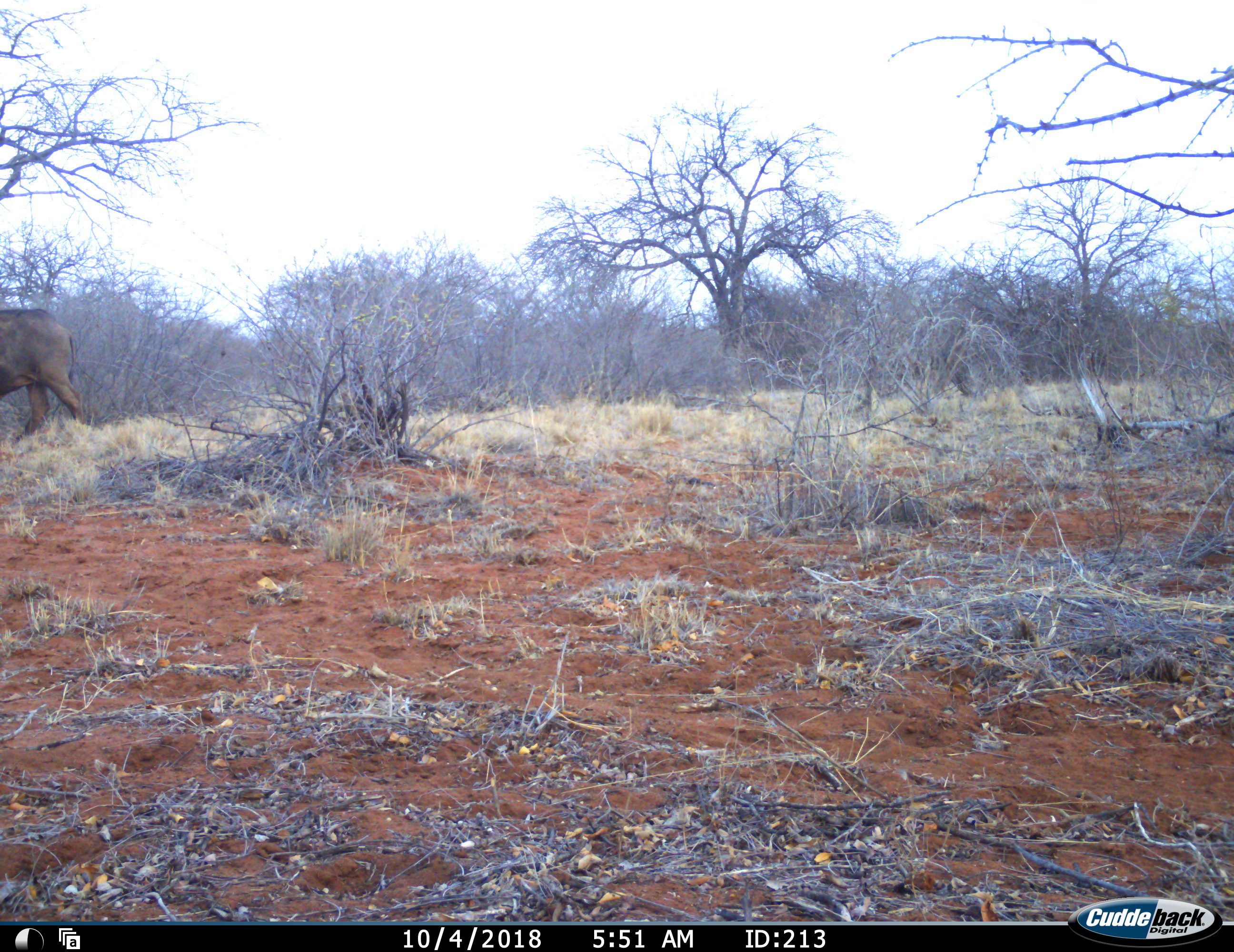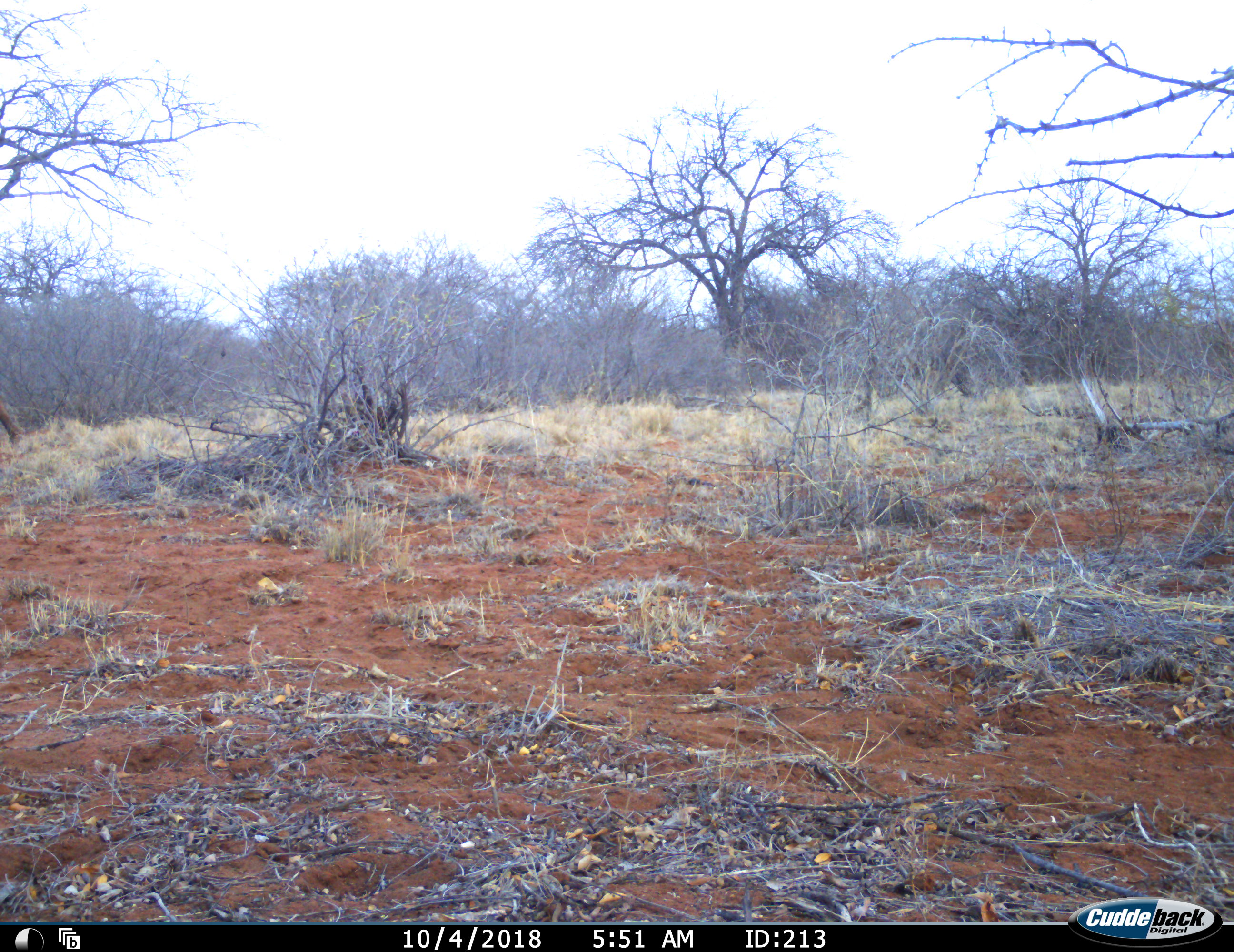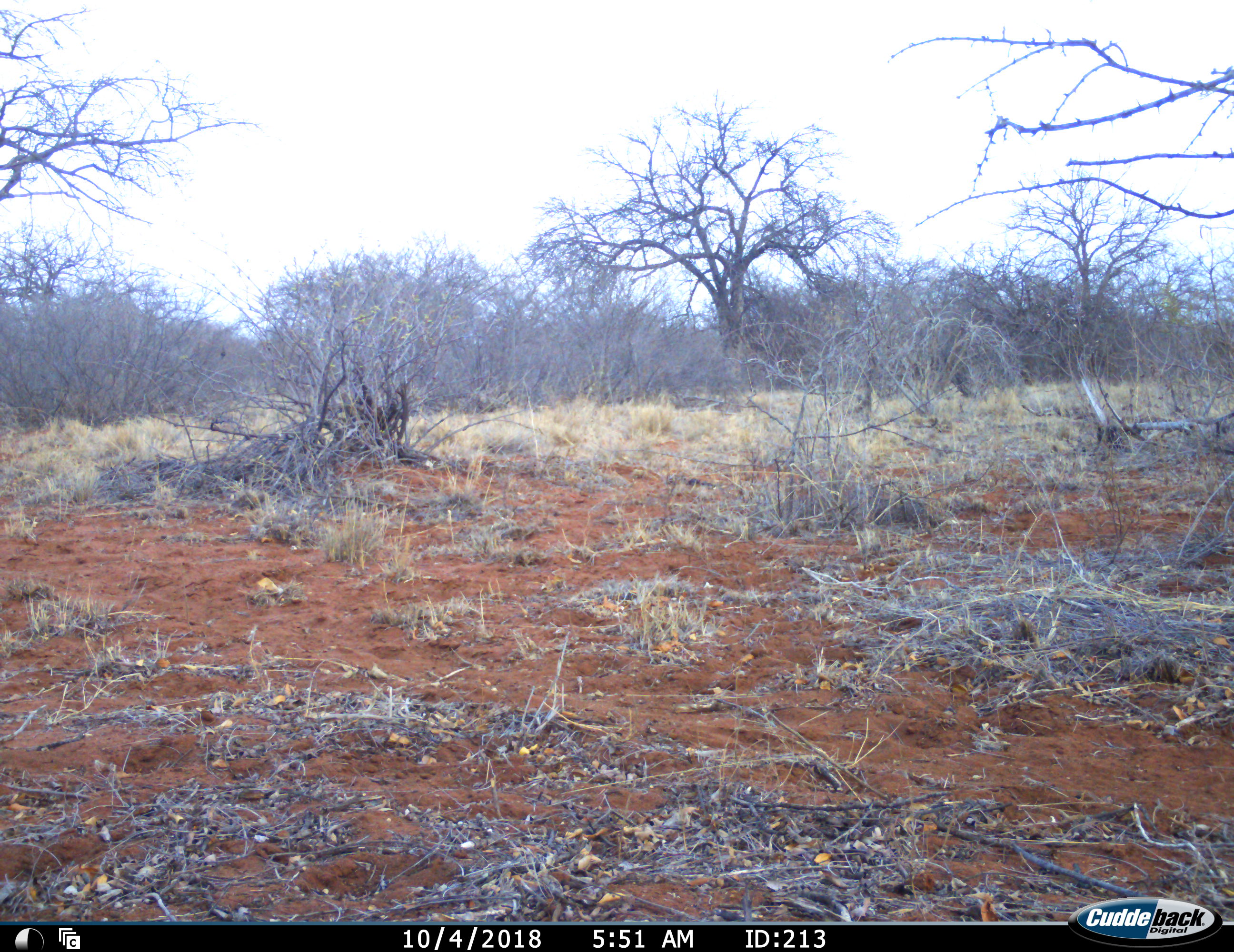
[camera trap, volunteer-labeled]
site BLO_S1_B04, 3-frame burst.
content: unidentified animal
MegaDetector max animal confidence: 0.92